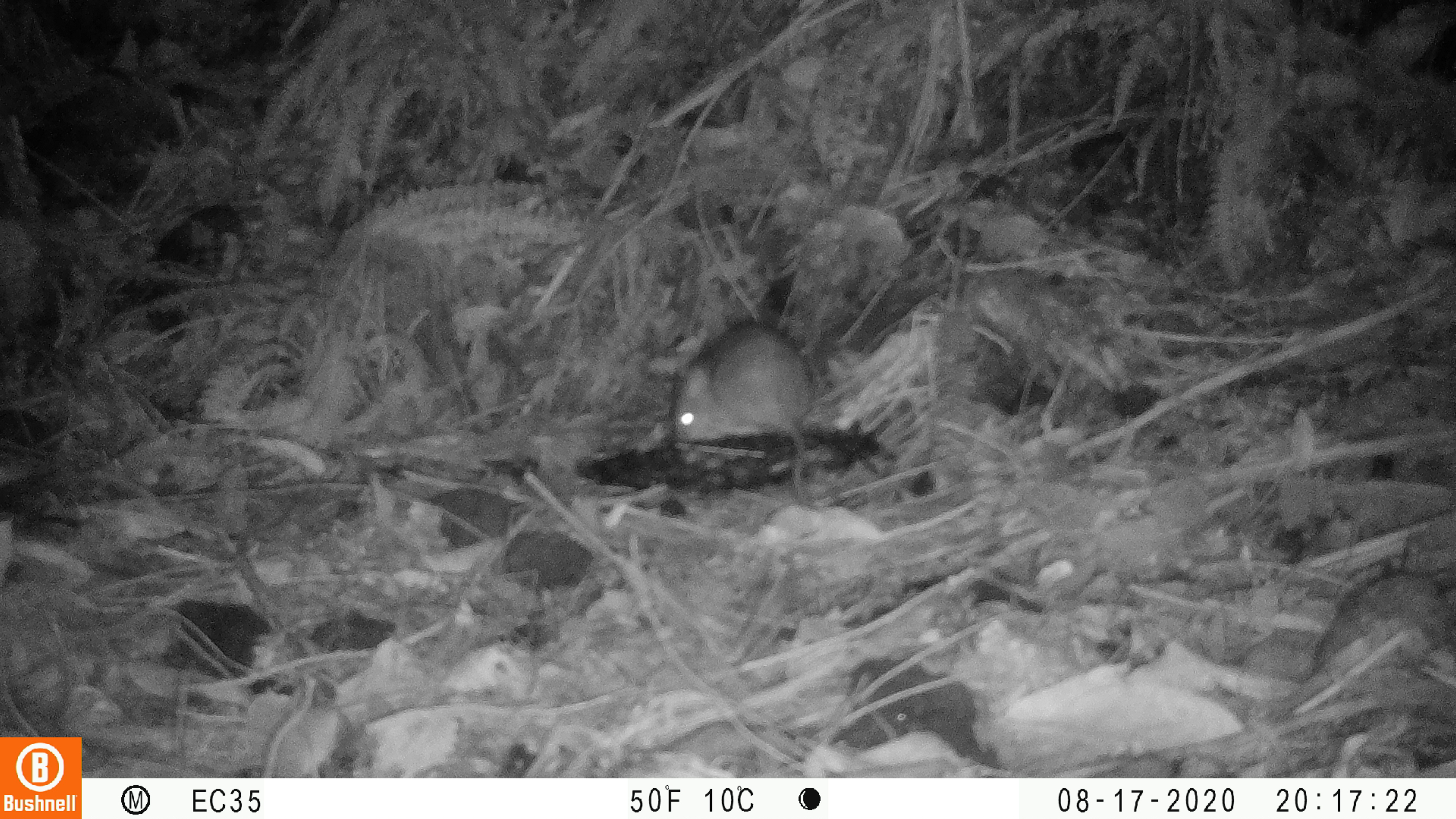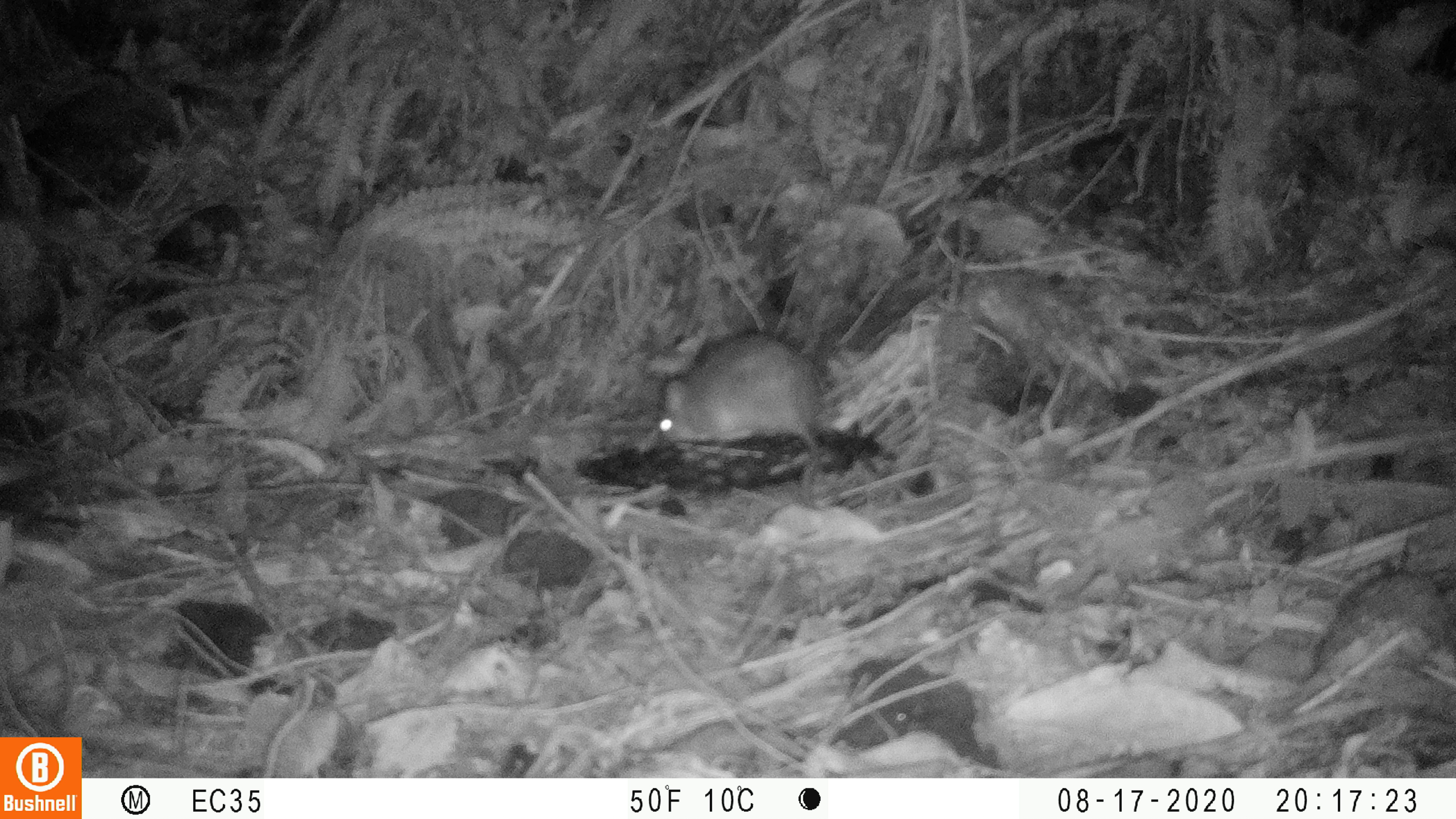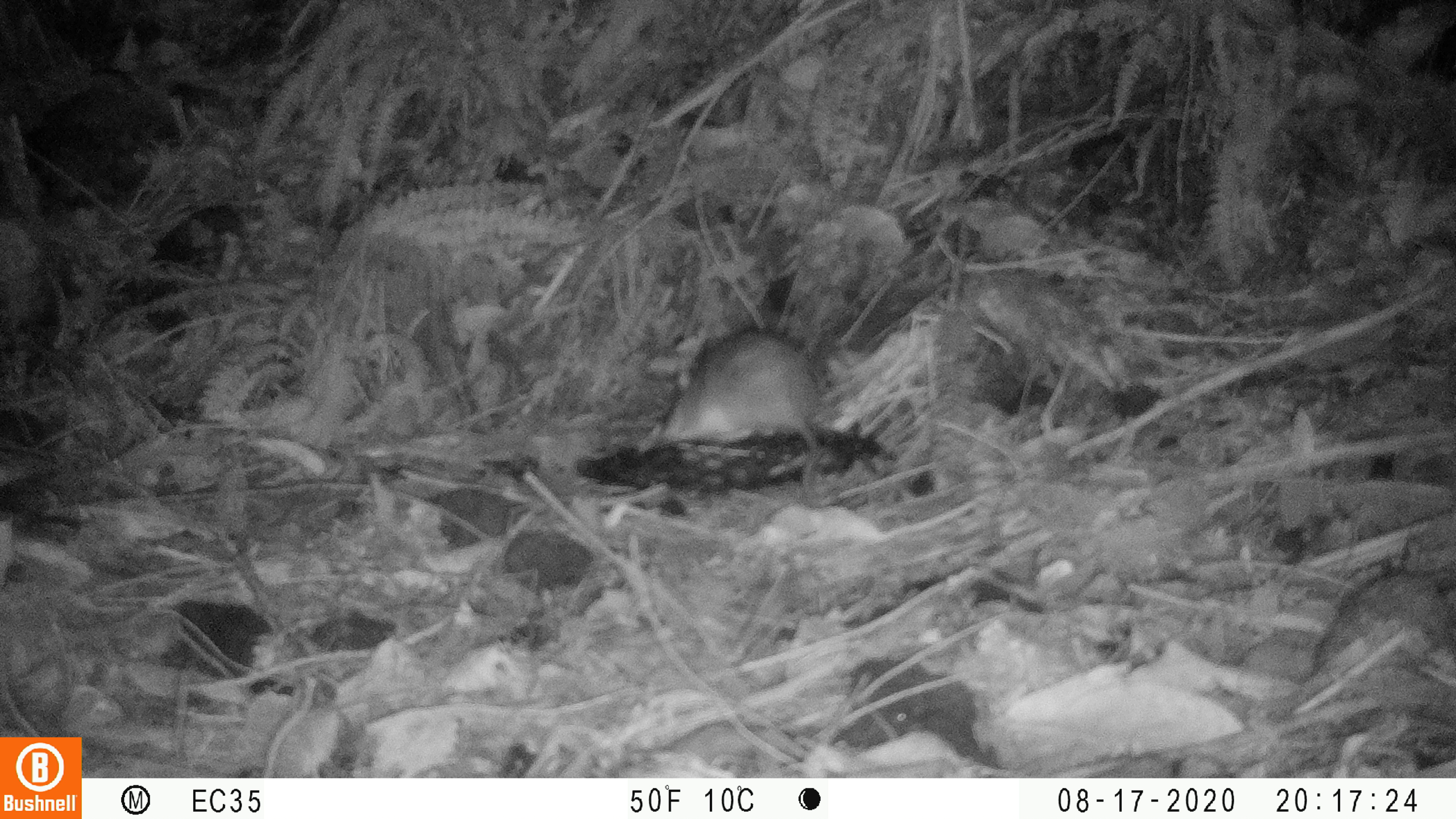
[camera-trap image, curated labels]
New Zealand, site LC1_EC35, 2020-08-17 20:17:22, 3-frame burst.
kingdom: Animalia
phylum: Chordata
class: Mammalia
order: Rodentia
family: Muridae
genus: Rattus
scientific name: Rattus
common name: rat